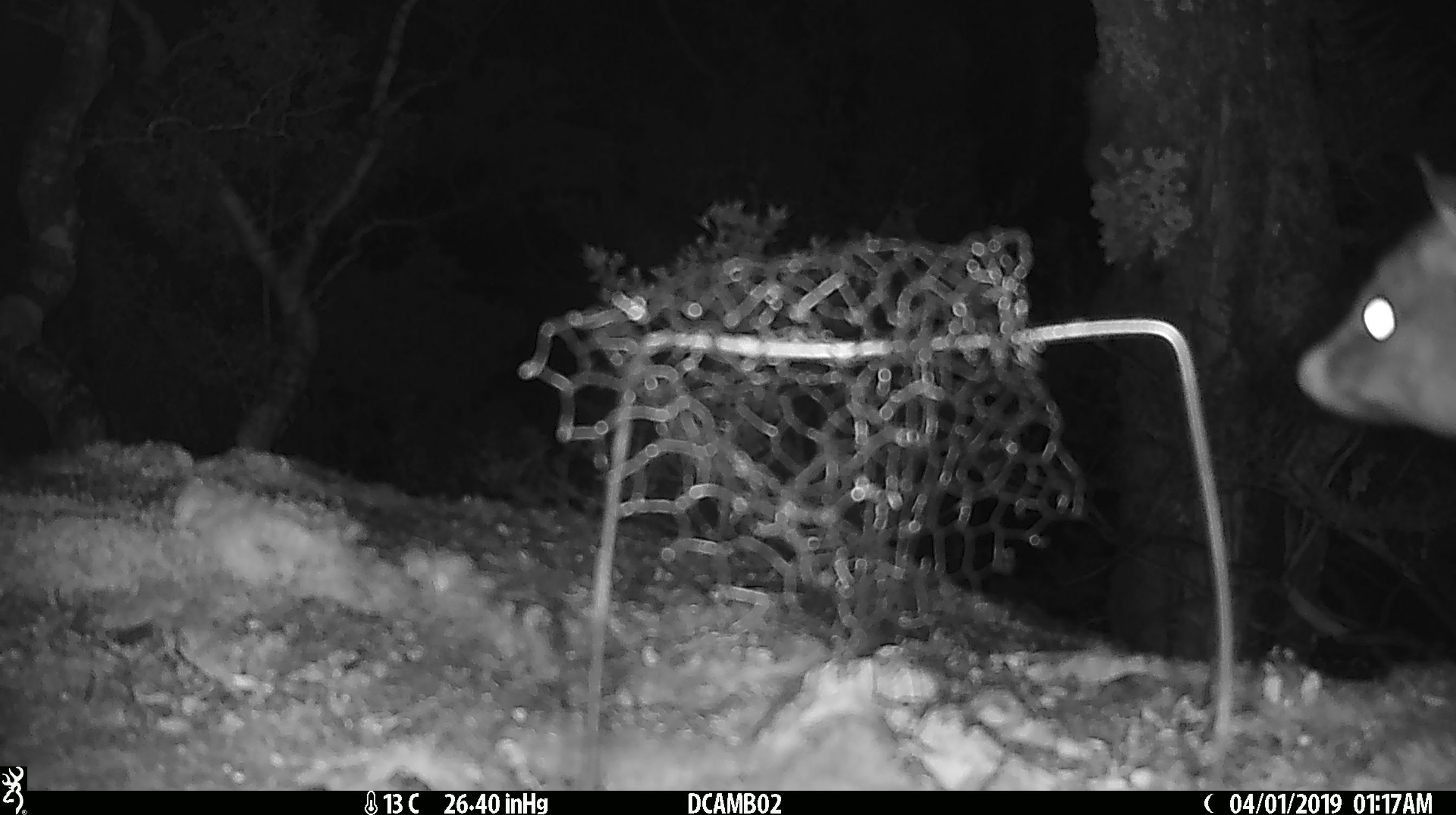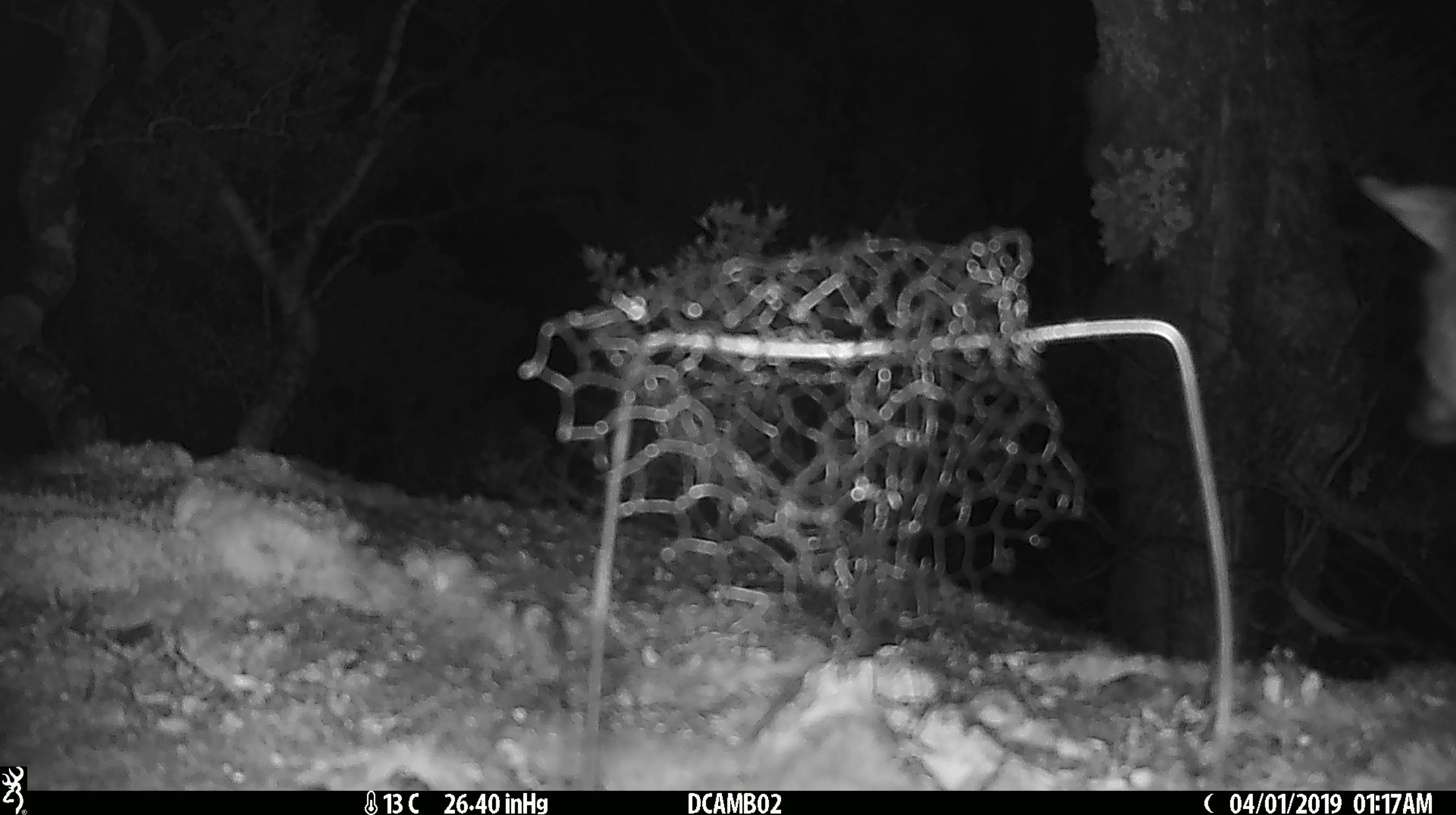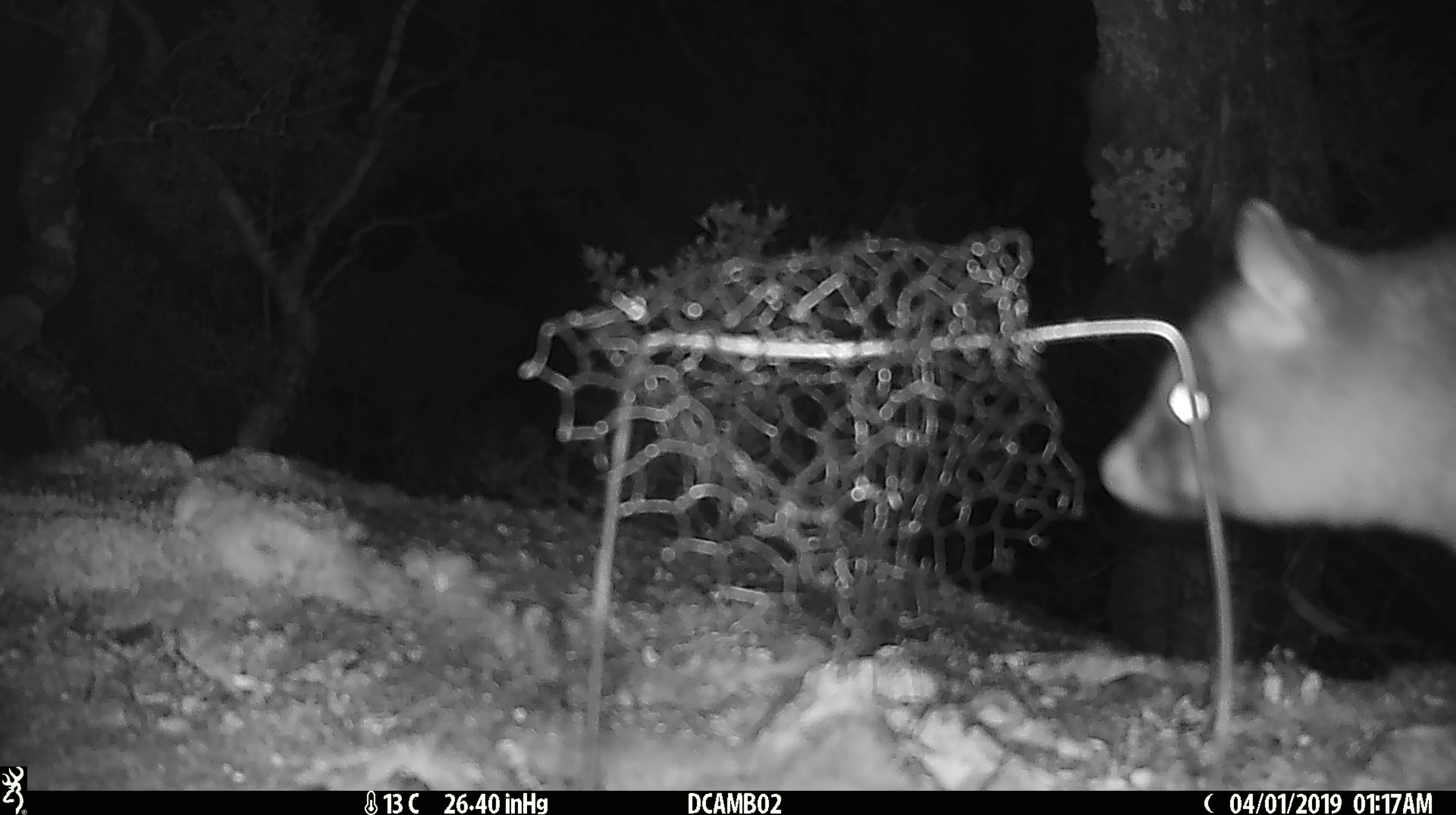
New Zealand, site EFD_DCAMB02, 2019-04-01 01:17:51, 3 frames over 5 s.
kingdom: Animalia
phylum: Chordata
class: Mammalia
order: Diprotodontia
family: Phalangeridae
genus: Trichosurus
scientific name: Trichosurus vulpecula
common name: common brushtail possum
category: possum